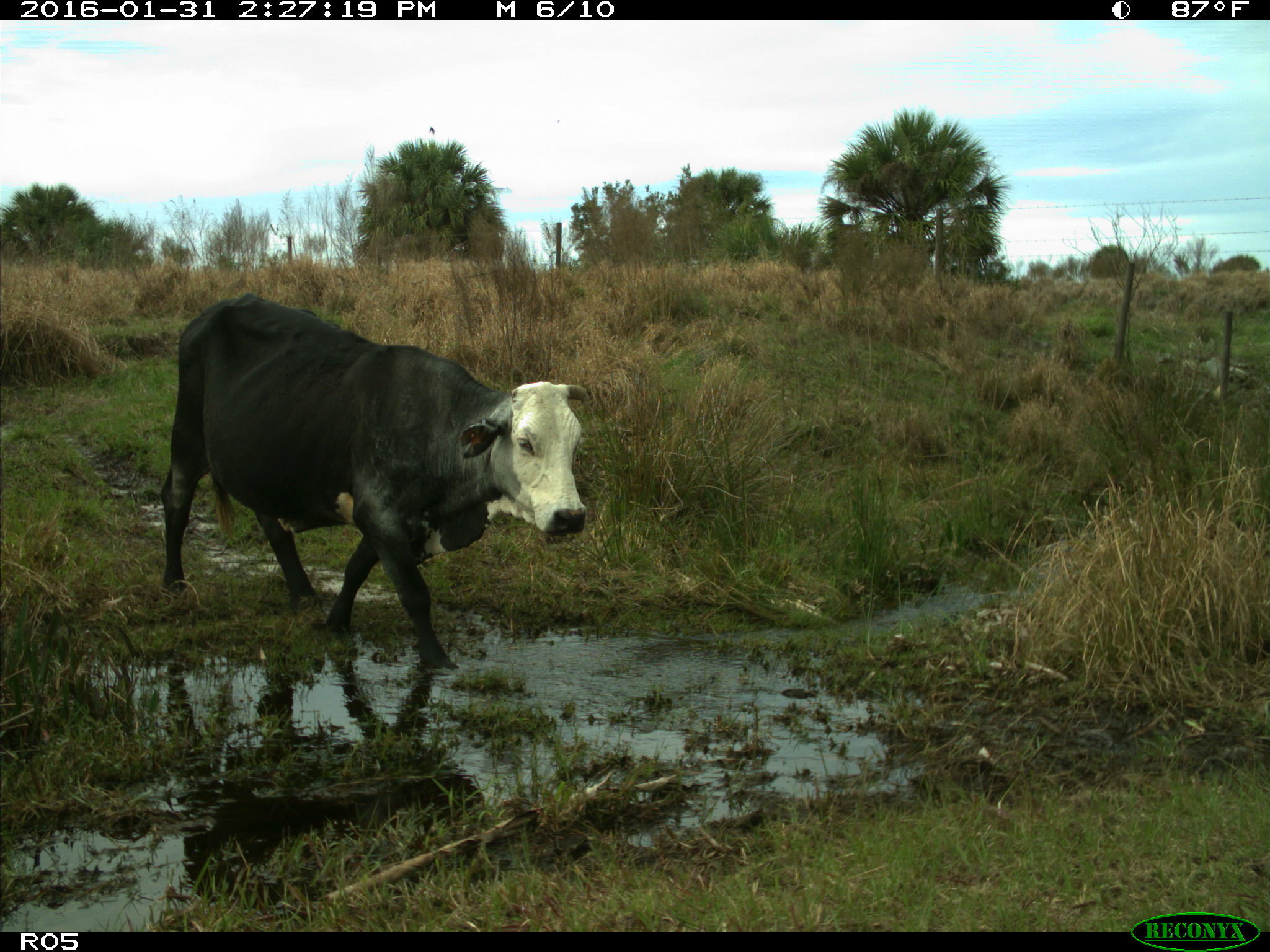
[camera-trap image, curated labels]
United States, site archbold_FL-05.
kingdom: Animalia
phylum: Chordata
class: Mammalia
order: Artiodactyla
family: Bovidae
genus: Bos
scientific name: Bos taurus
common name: domestic cow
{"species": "Bos taurus (domestic cow)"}